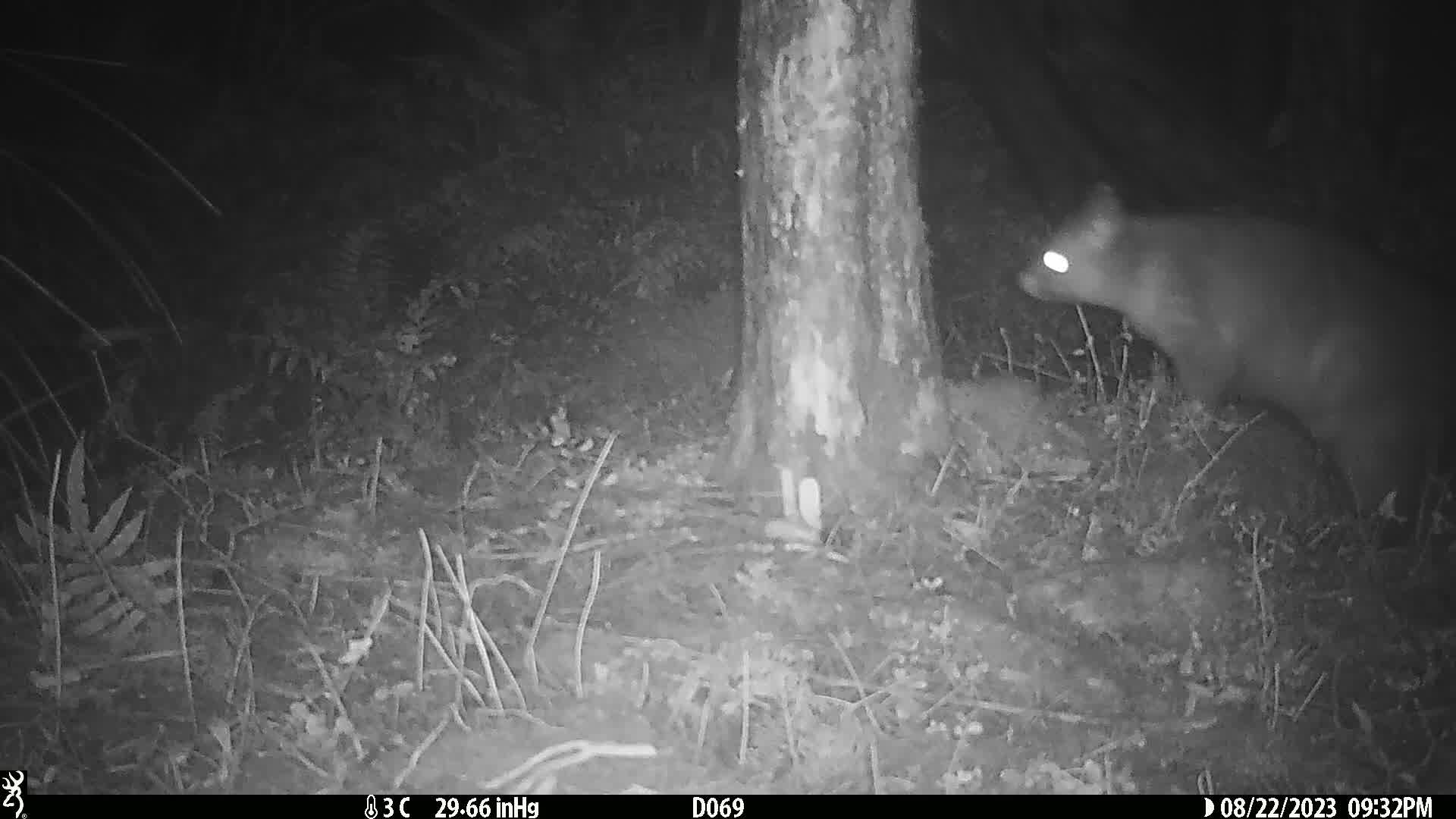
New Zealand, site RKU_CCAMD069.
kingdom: Animalia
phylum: Chordata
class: Mammalia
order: Diprotodontia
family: Phalangeridae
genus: Trichosurus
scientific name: Trichosurus vulpecula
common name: common brushtail possum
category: possum